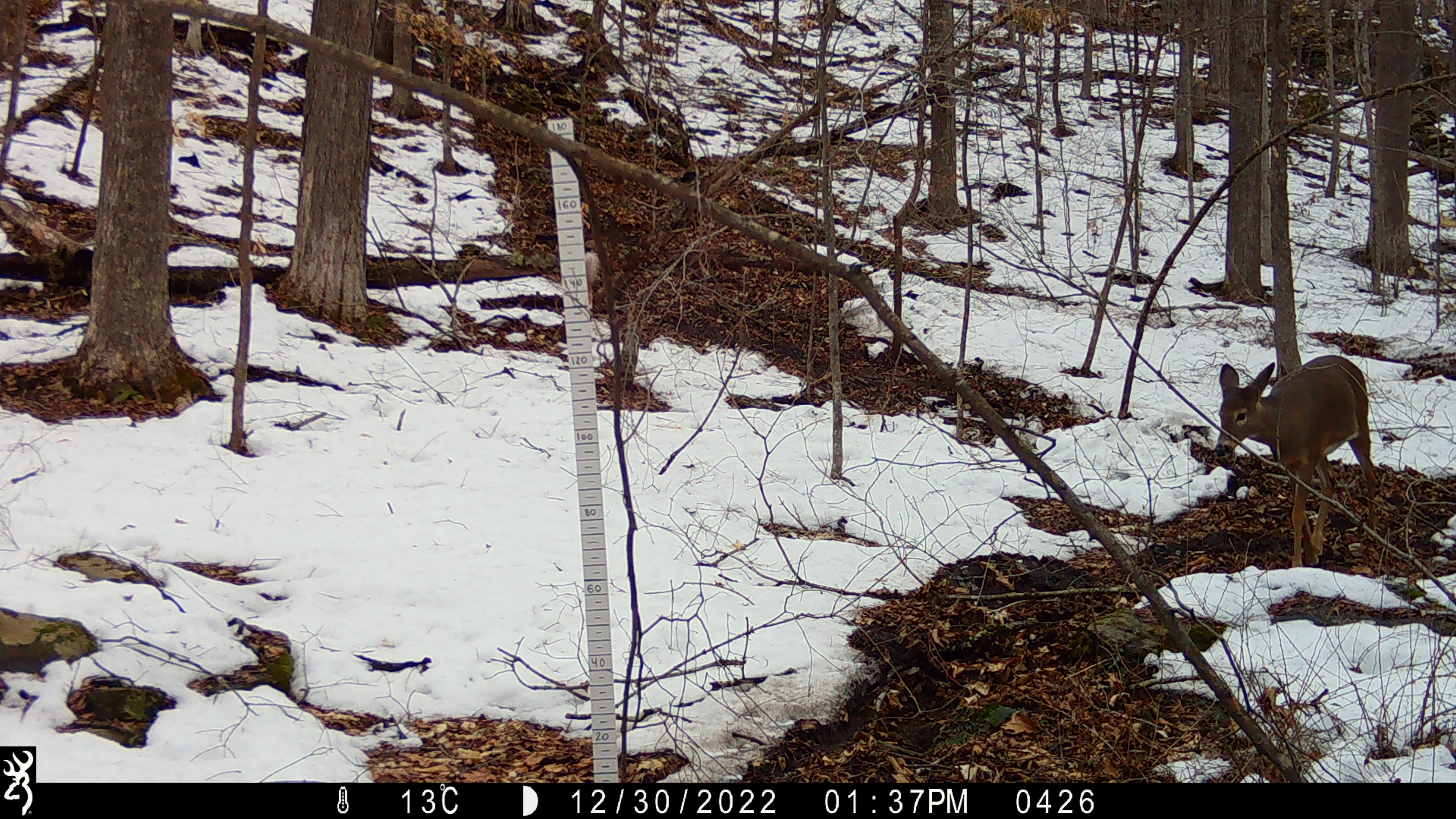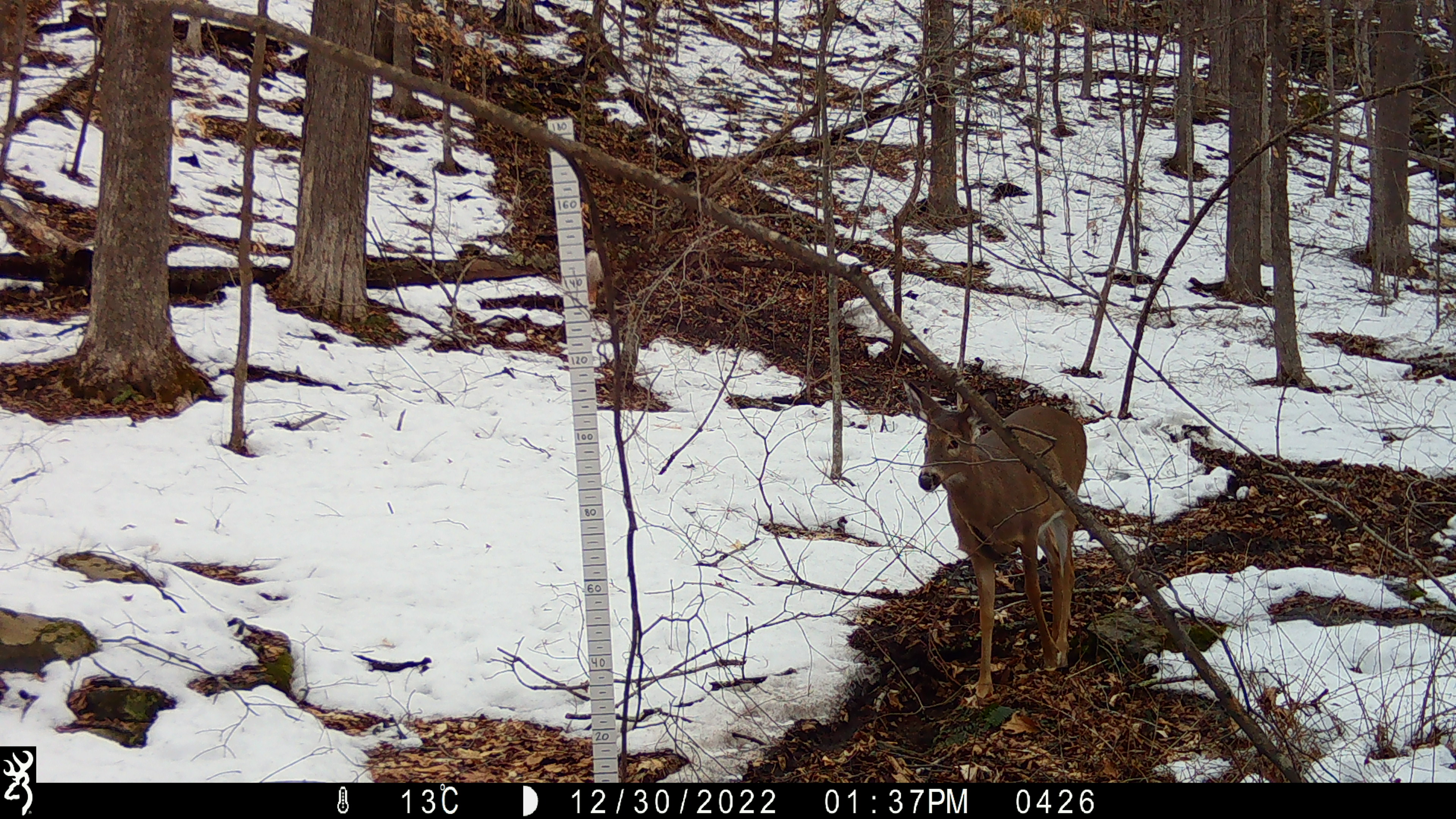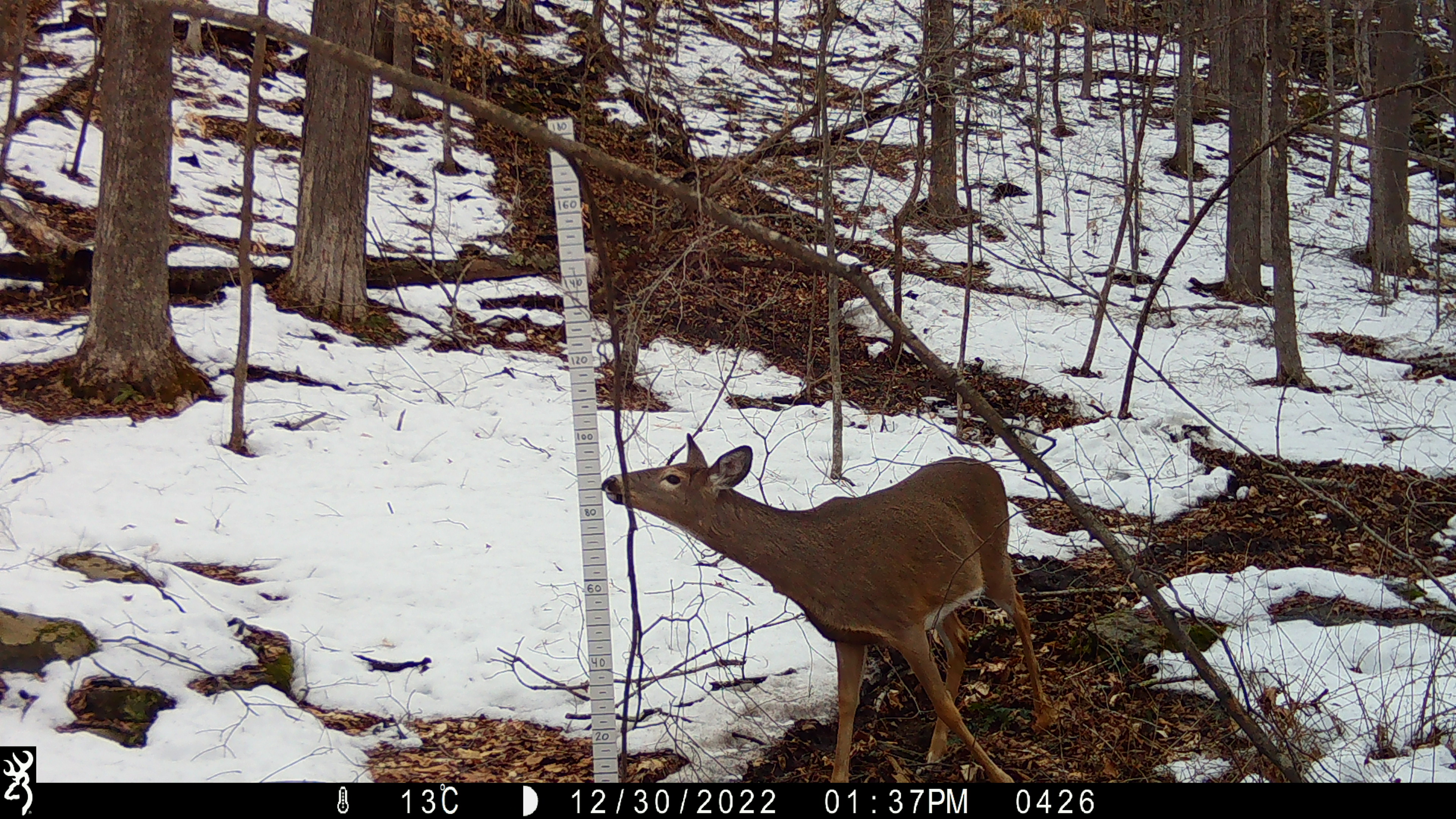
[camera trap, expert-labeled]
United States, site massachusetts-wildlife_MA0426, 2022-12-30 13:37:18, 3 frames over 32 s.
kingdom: Animalia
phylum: Chordata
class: Mammalia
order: Artiodactyla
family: Cervidae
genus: Odocoileus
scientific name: Odocoileus virginianus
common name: white-tailed deer